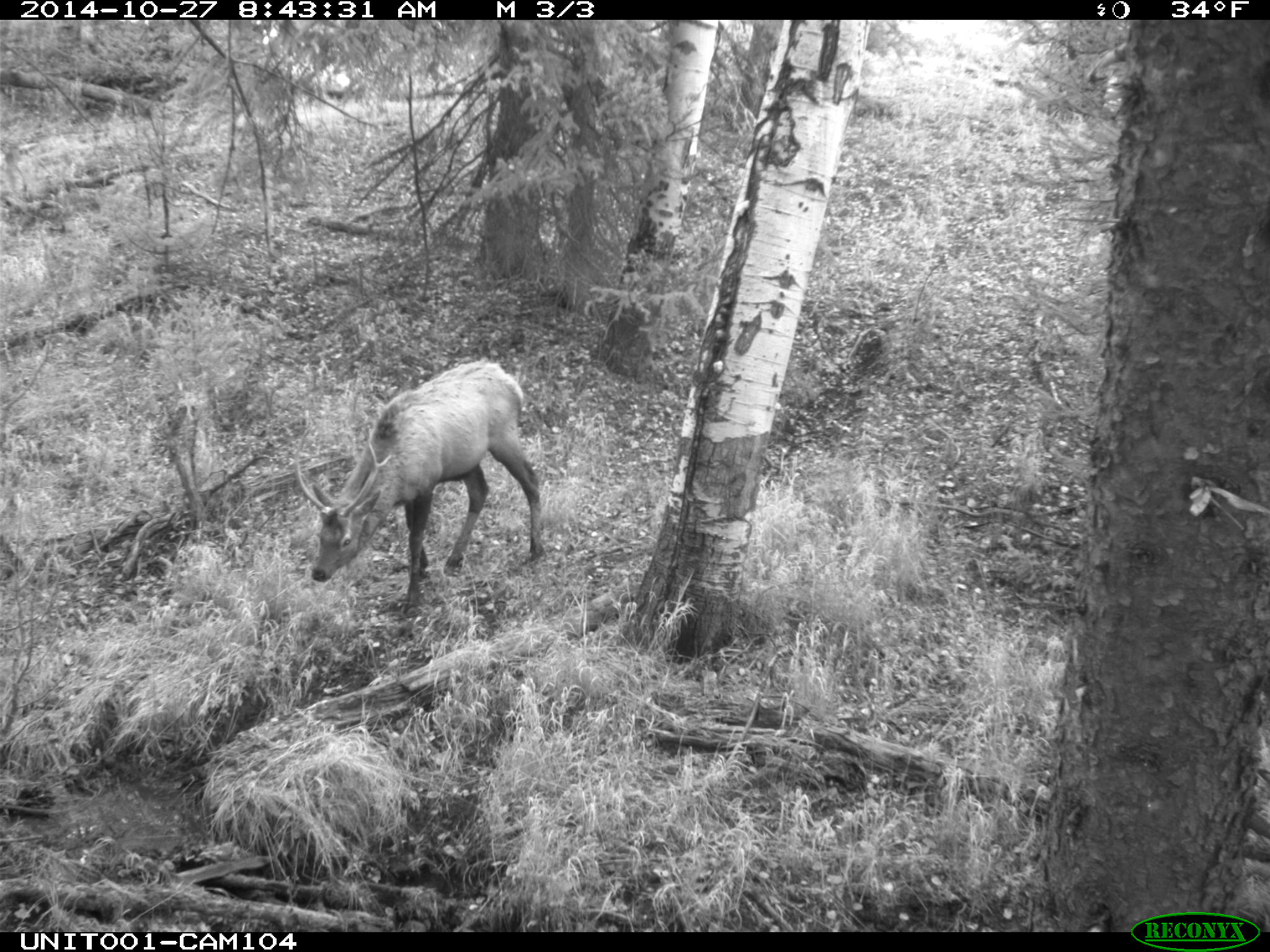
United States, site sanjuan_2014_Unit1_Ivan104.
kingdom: Animalia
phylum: Chordata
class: Mammalia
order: Artiodactyla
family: Cervidae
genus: Cervus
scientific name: Cervus elaphus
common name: red deer